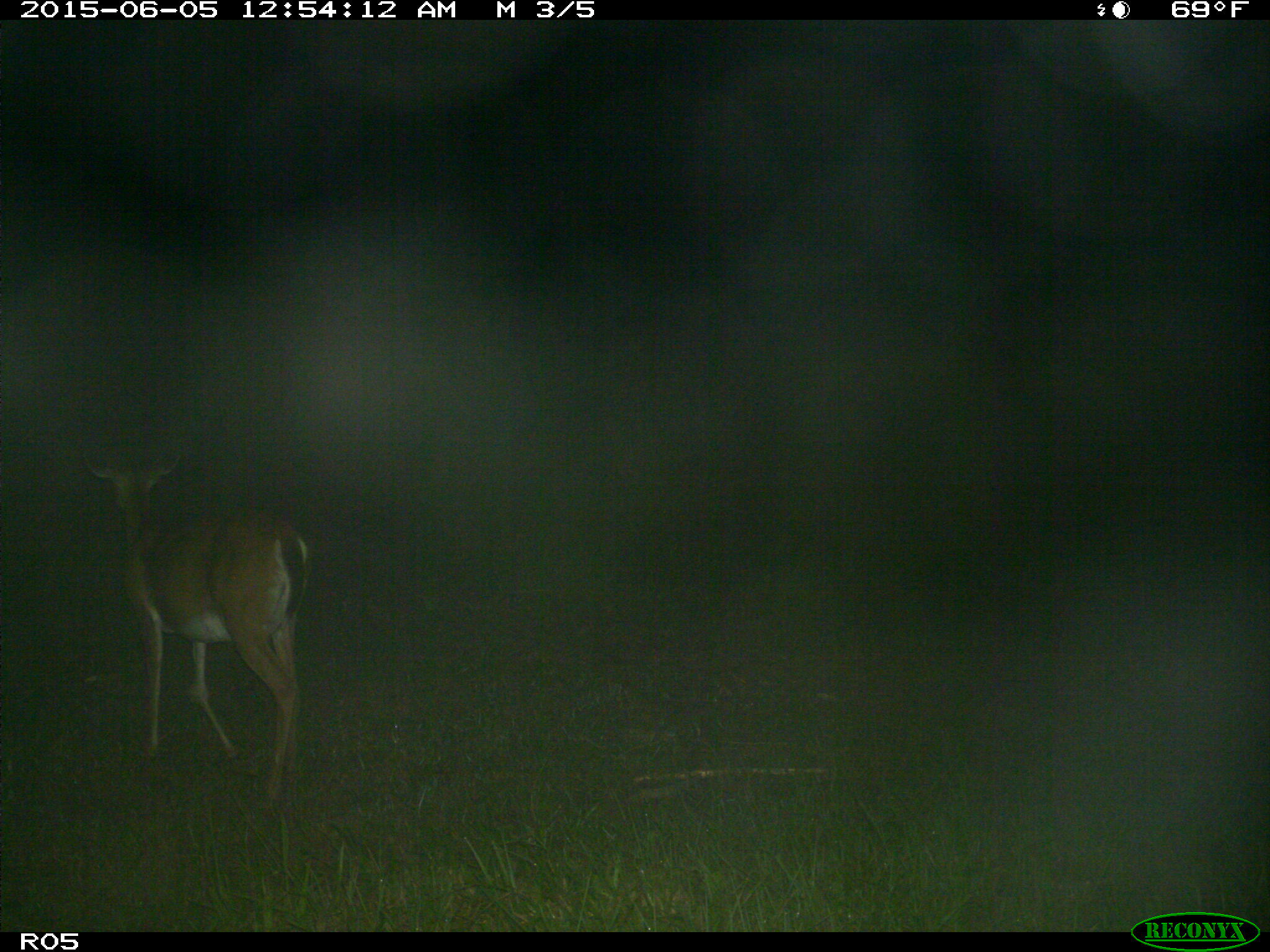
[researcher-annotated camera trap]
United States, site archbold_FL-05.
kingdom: Animalia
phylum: Chordata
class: Mammalia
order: Artiodactyla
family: Cervidae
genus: Odocoileus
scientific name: Odocoileus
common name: deer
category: unidentified deer